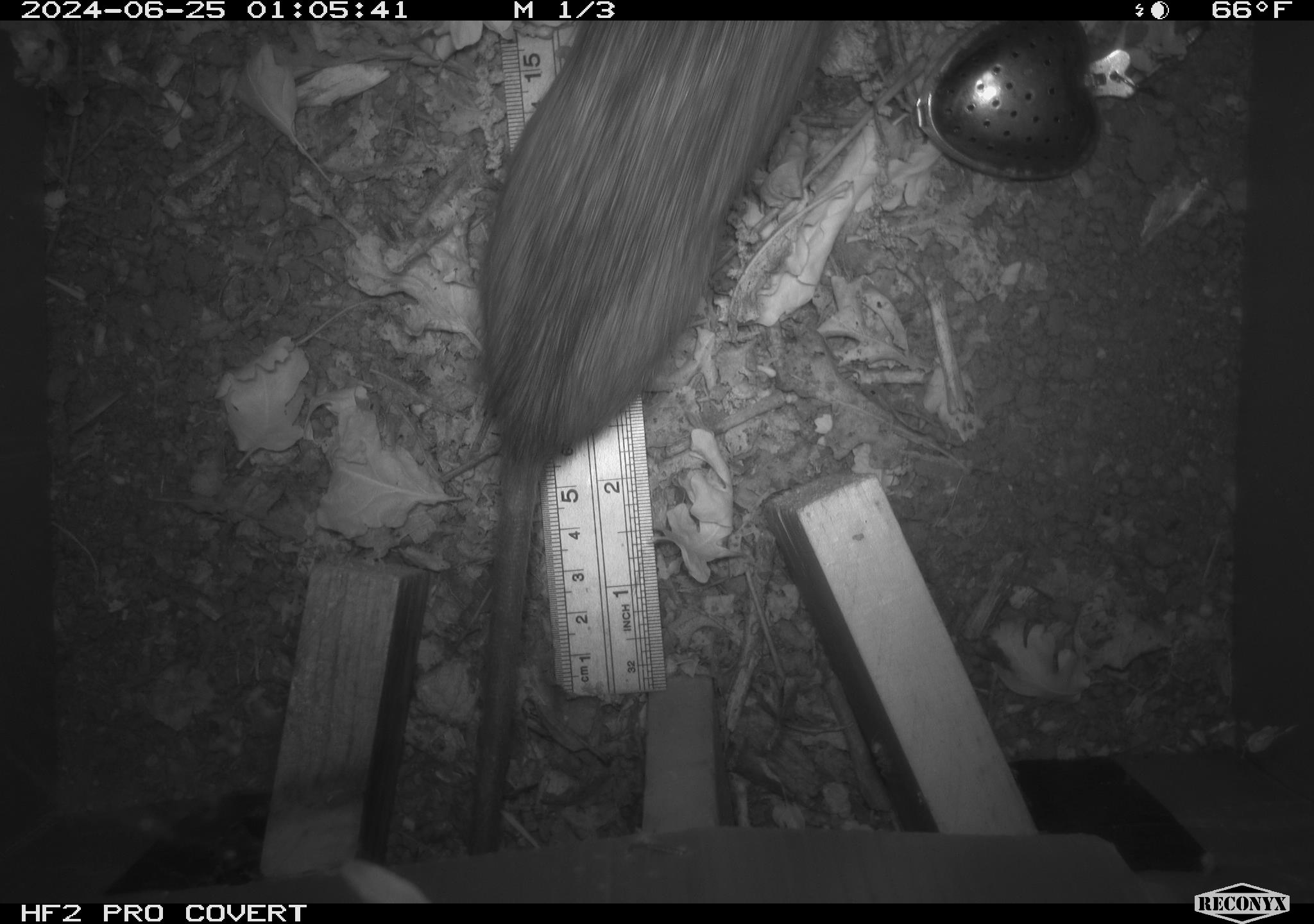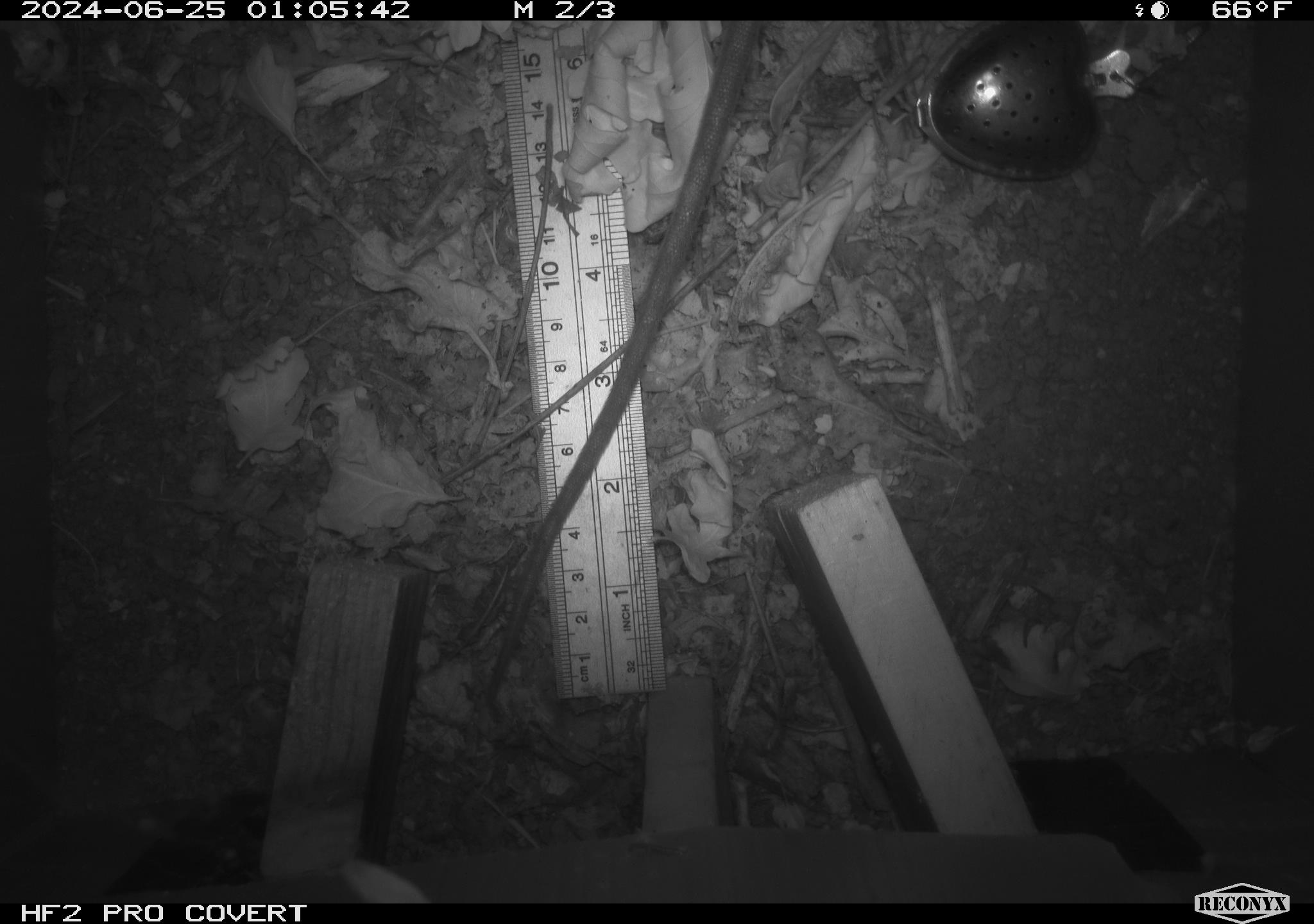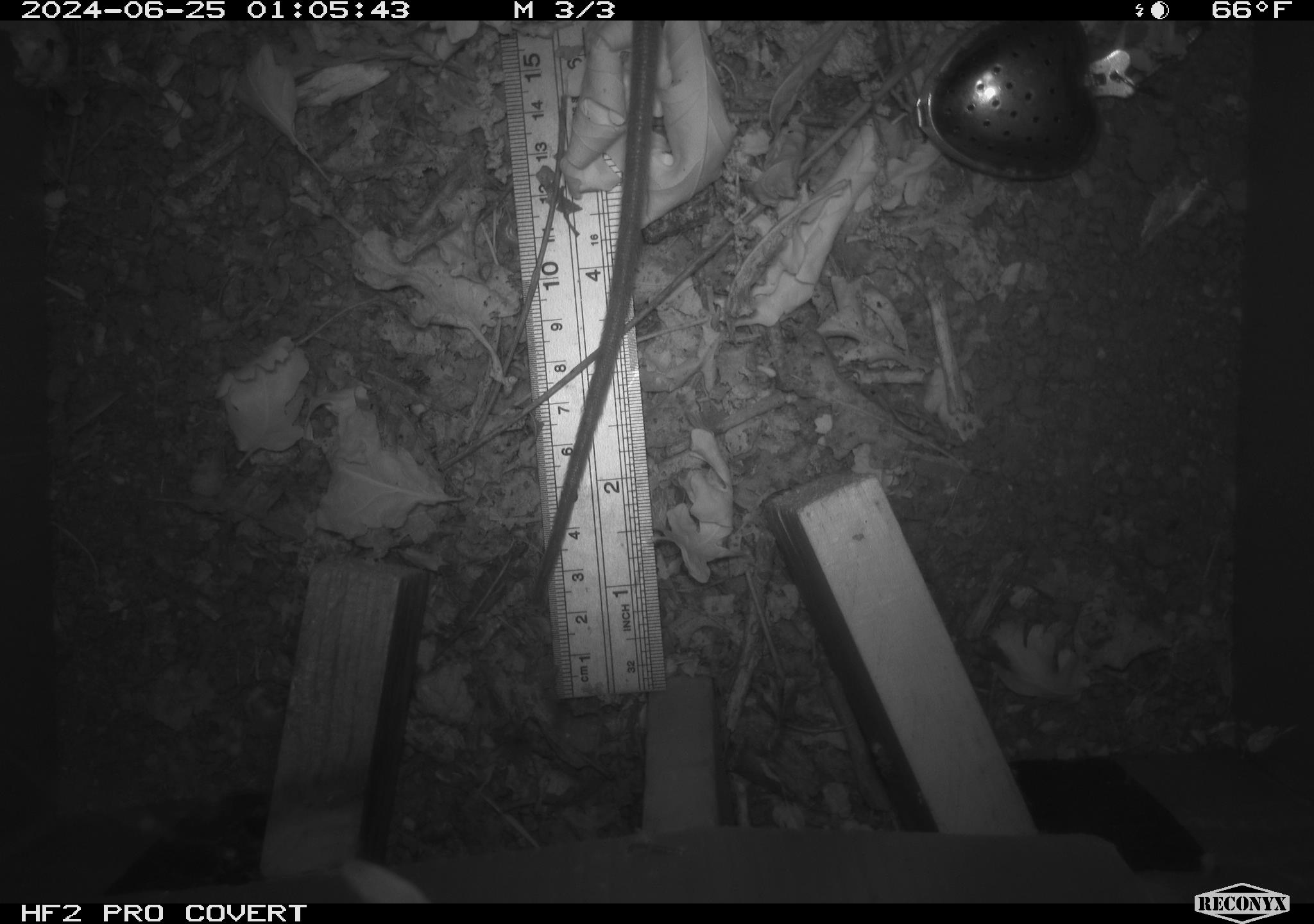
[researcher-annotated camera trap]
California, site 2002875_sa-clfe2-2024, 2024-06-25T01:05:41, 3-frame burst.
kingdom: Animalia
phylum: Chordata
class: Mammalia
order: Rodentia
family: Muridae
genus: Rattus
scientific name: Rattus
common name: rat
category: rattus species